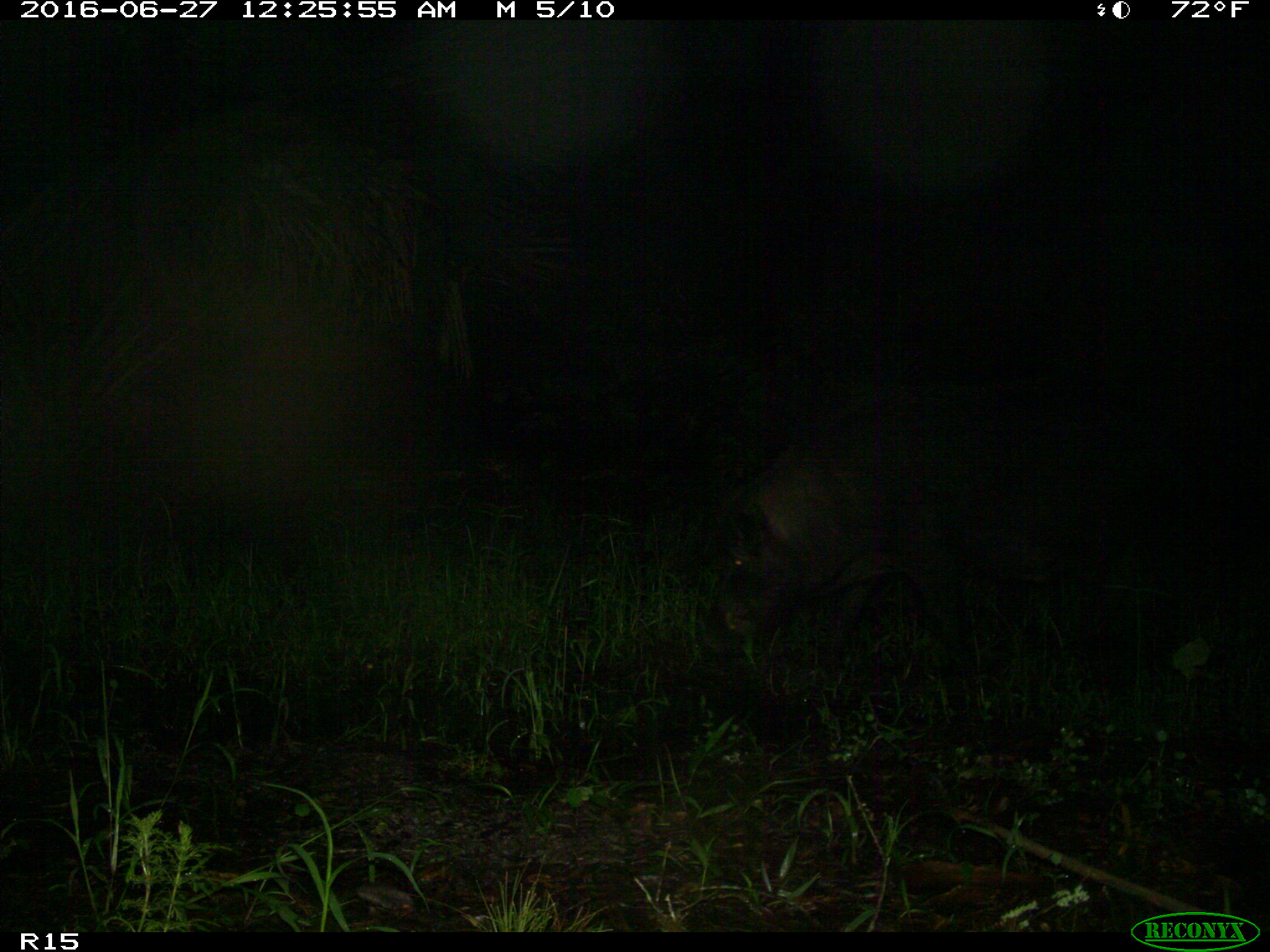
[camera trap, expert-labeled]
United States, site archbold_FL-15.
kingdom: Animalia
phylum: Chordata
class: Mammalia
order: Artiodactyla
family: Suidae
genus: Sus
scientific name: Sus scrofa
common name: wild boar